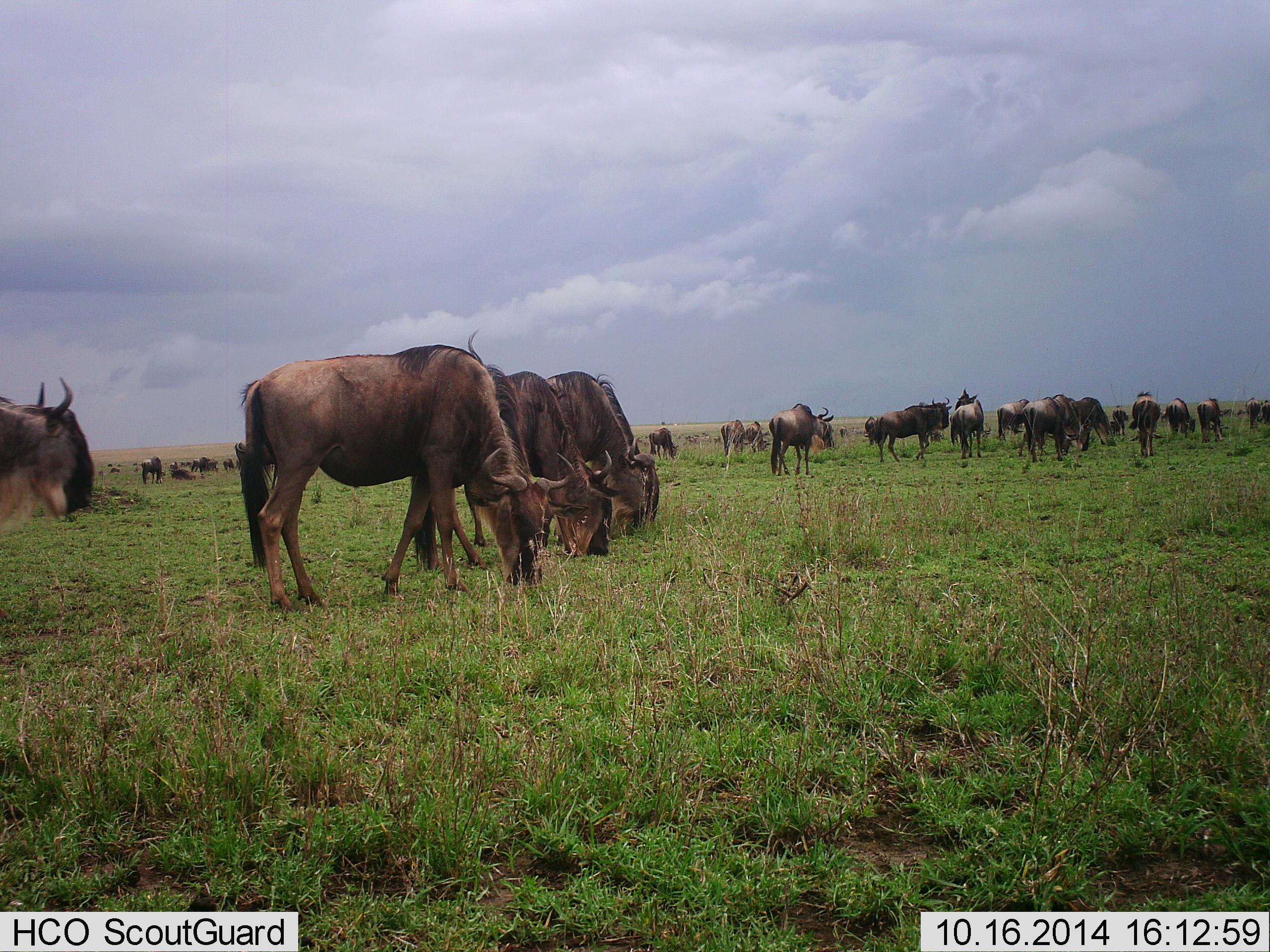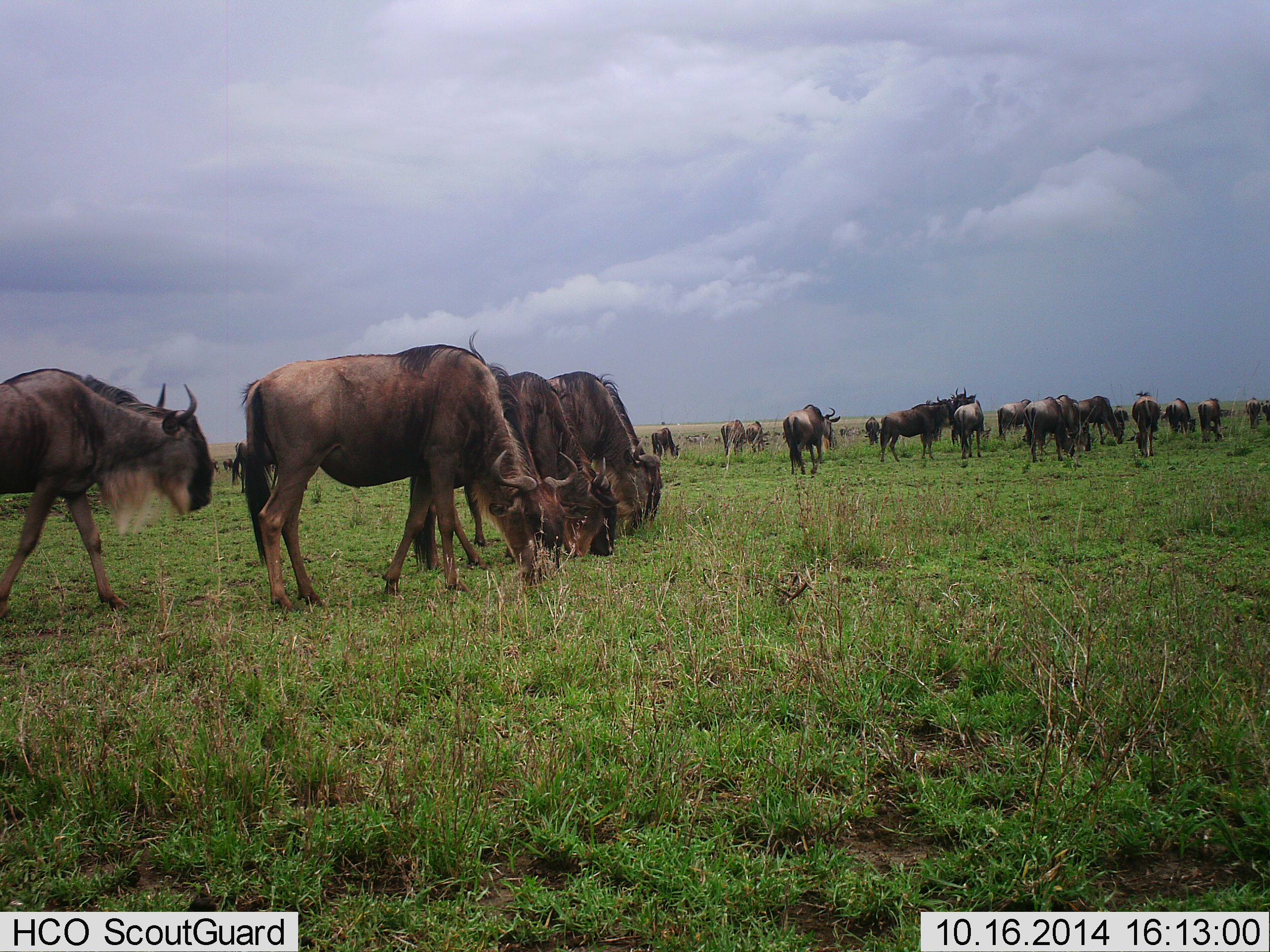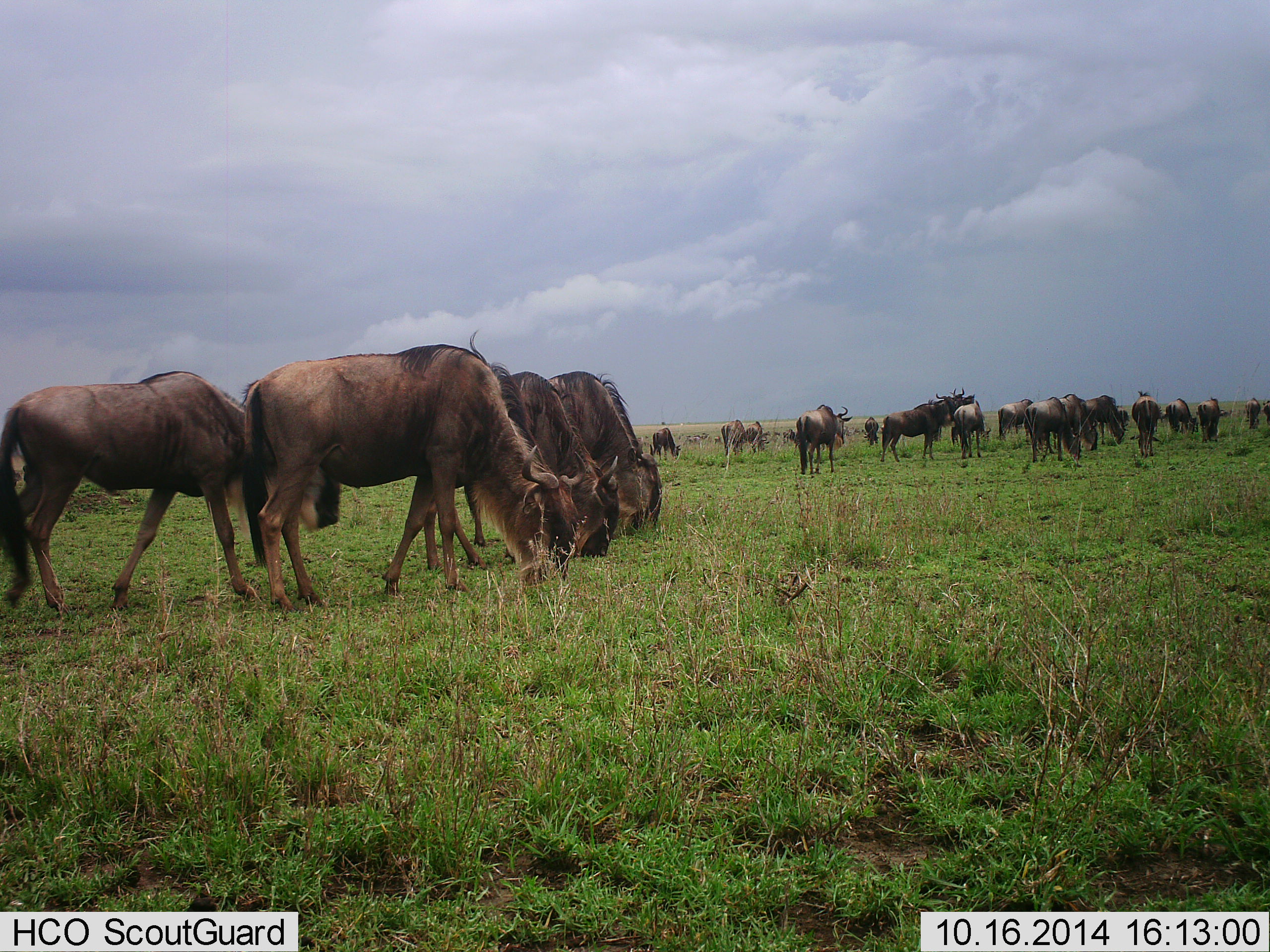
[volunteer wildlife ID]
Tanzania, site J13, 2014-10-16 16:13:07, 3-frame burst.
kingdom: Animalia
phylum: Chordata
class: Mammalia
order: Artiodactyla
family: Bovidae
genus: Connochaetes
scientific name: Connochaetes taurinus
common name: blue wildebeest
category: wildebeest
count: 11-50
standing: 40%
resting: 10%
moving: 30%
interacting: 10%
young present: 0%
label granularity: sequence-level